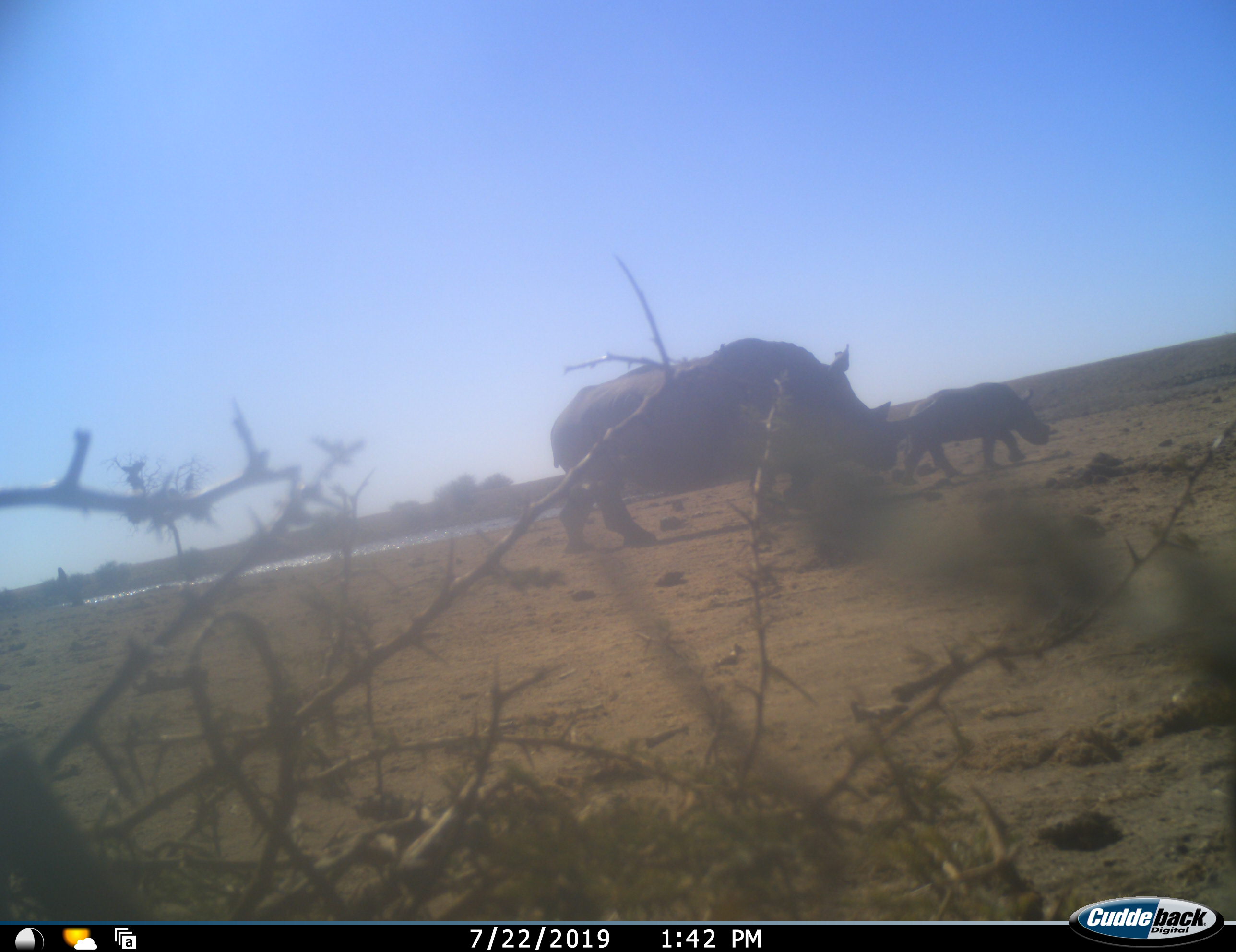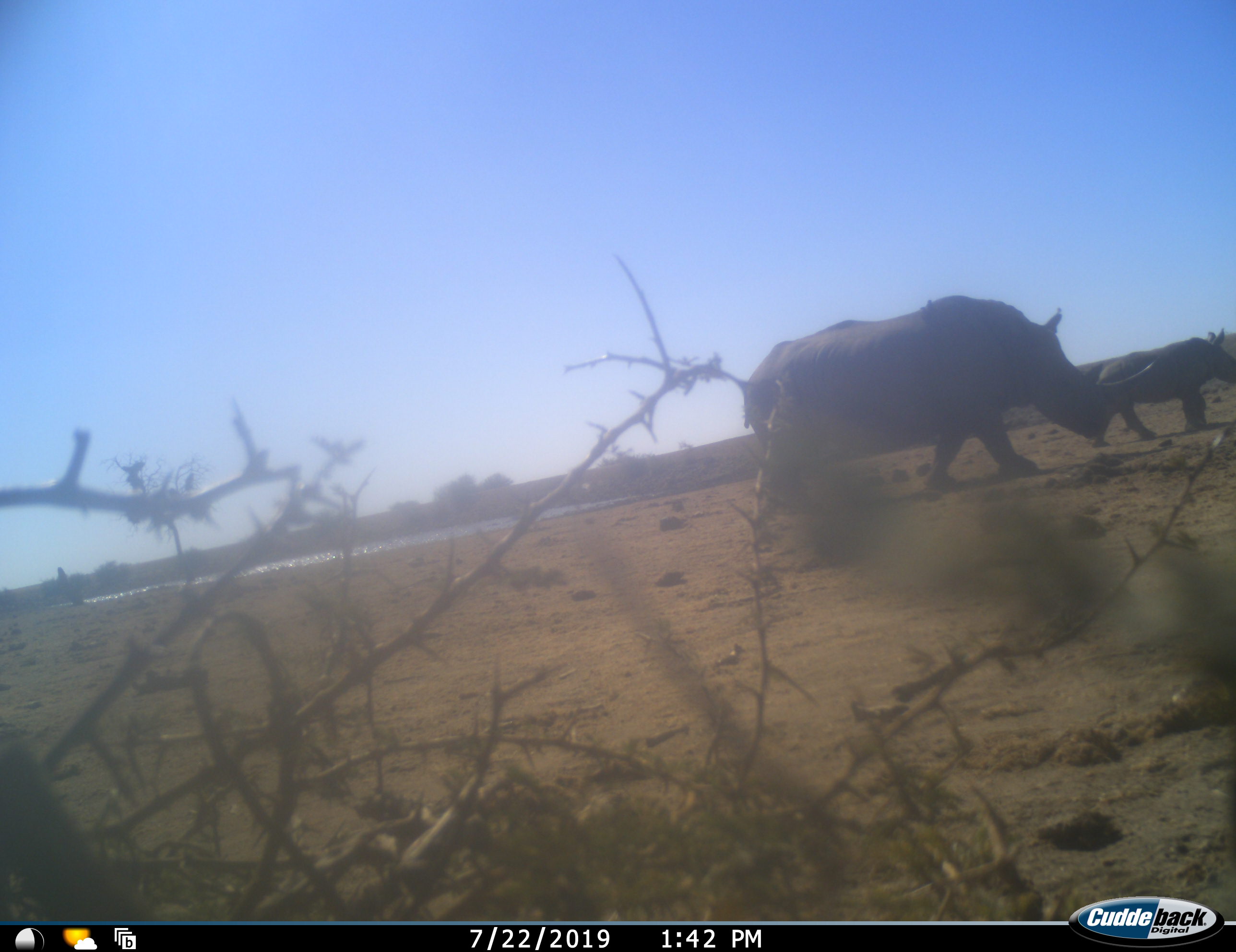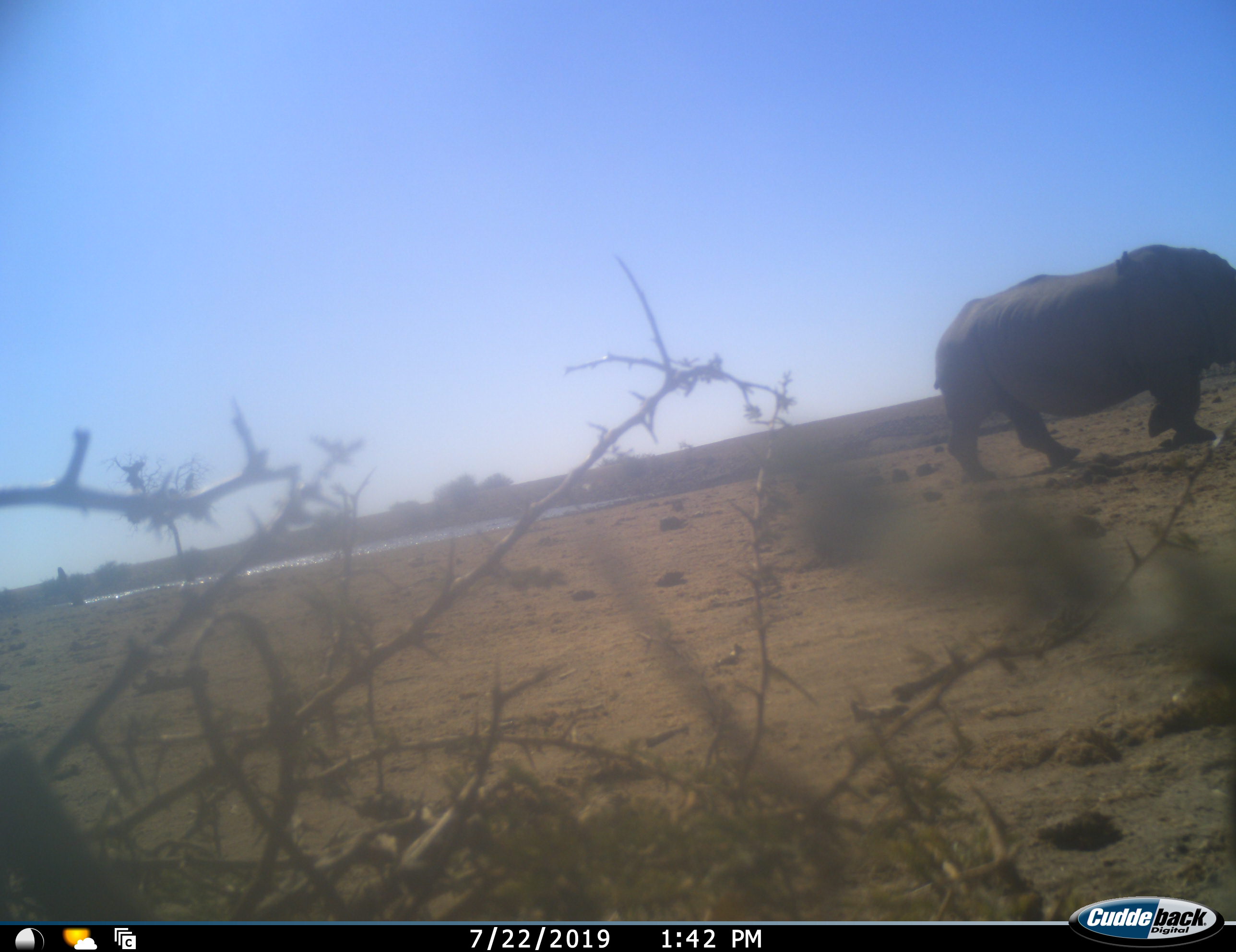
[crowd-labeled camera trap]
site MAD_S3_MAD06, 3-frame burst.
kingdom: Animalia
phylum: Chordata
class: Mammalia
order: Perissodactyla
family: Rhinocerotidae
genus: Diceros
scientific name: Diceros bicornis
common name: black rhinoceros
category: rhinocerosblack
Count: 2.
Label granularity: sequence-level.